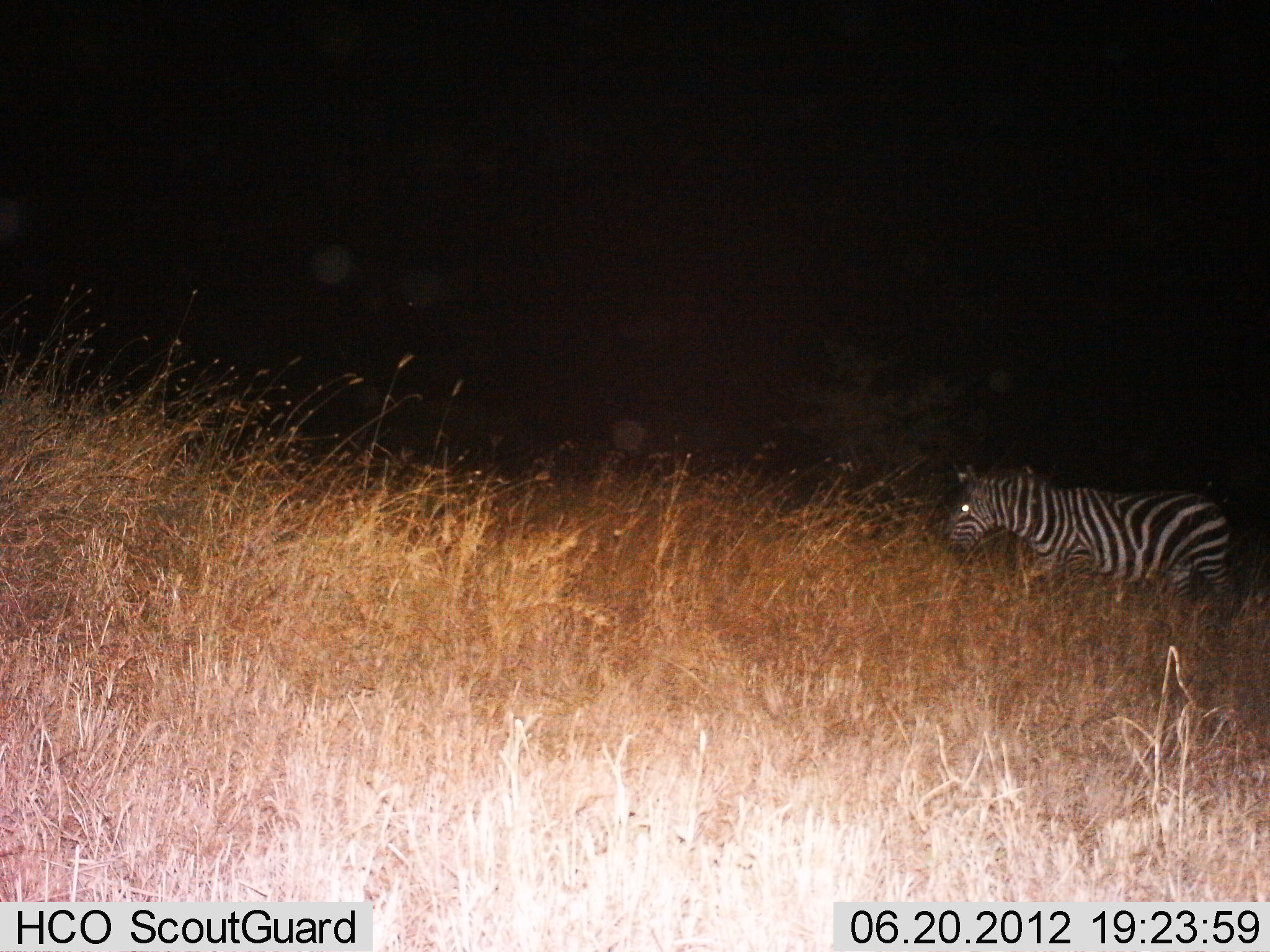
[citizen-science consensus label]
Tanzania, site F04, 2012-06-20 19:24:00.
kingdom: Animalia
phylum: Chordata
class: Mammalia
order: Perissodactyla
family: Equidae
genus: Equus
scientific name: Equus quagga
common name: plains zebra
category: zebra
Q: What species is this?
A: Zebra (plains zebra) (Equus quagga).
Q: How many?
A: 1.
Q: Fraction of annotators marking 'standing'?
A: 50%.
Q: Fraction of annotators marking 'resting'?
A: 0%.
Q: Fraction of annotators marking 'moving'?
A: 50%.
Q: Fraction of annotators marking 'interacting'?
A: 0%.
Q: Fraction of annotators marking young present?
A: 0%.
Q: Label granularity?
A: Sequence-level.